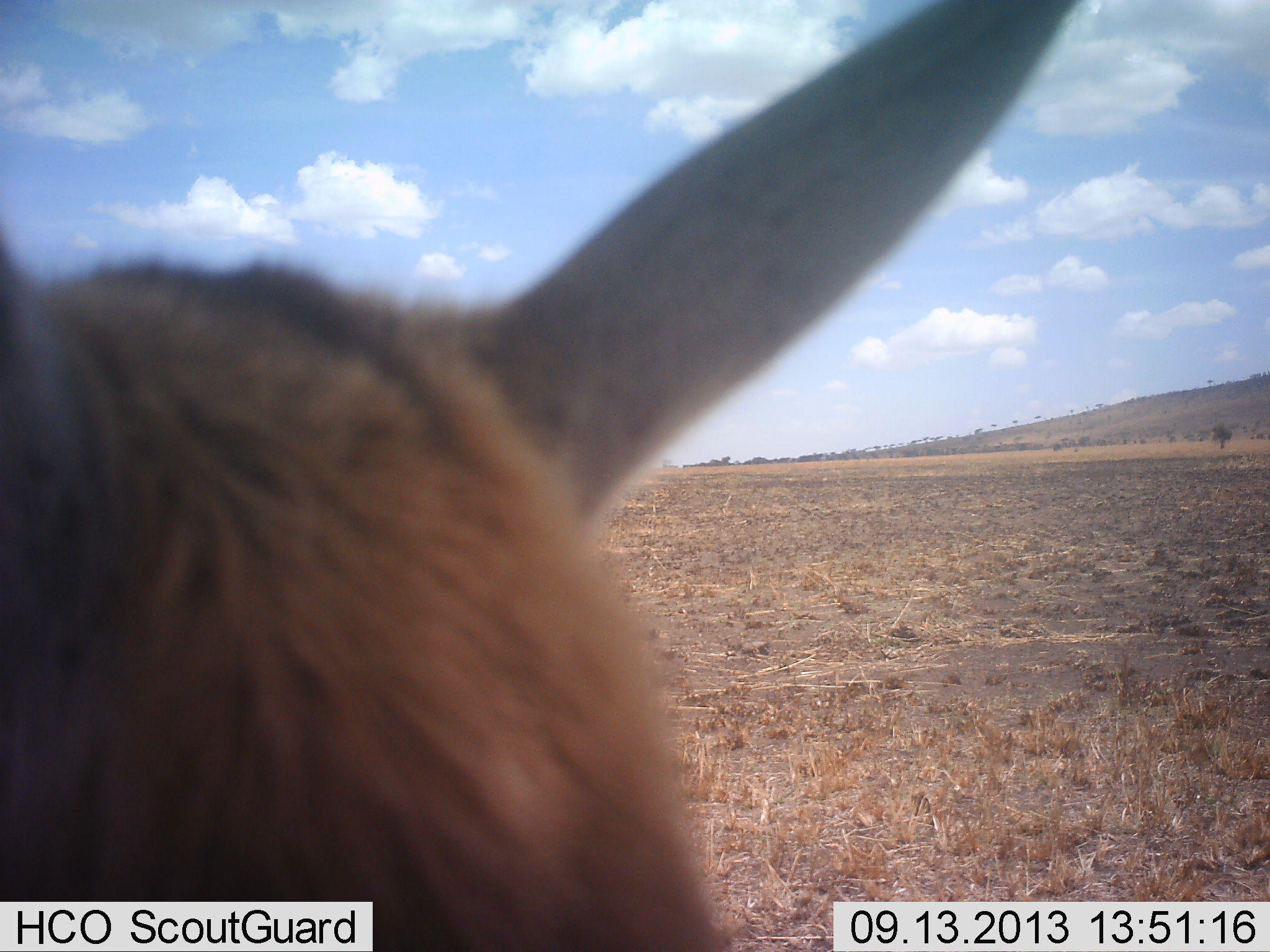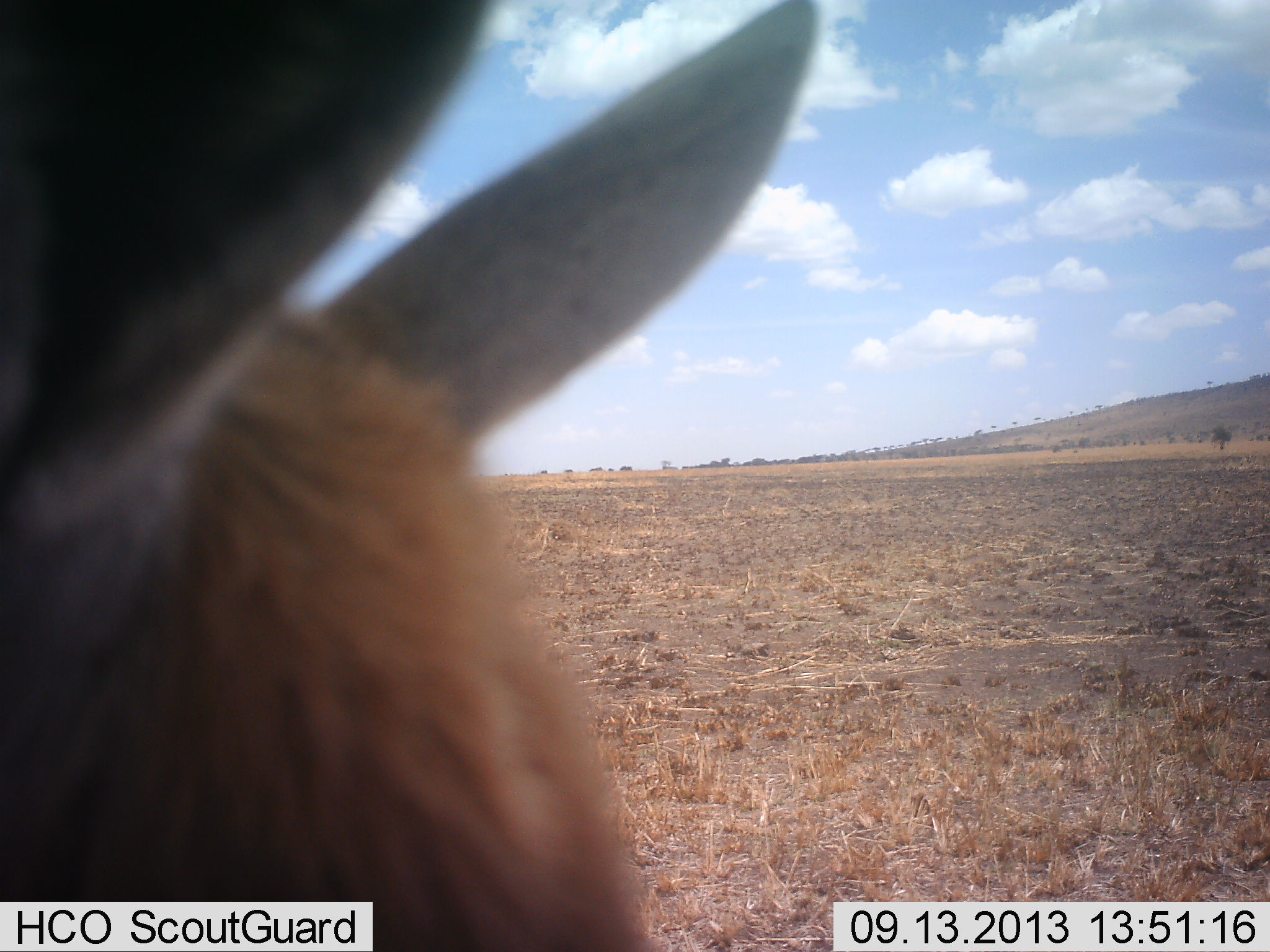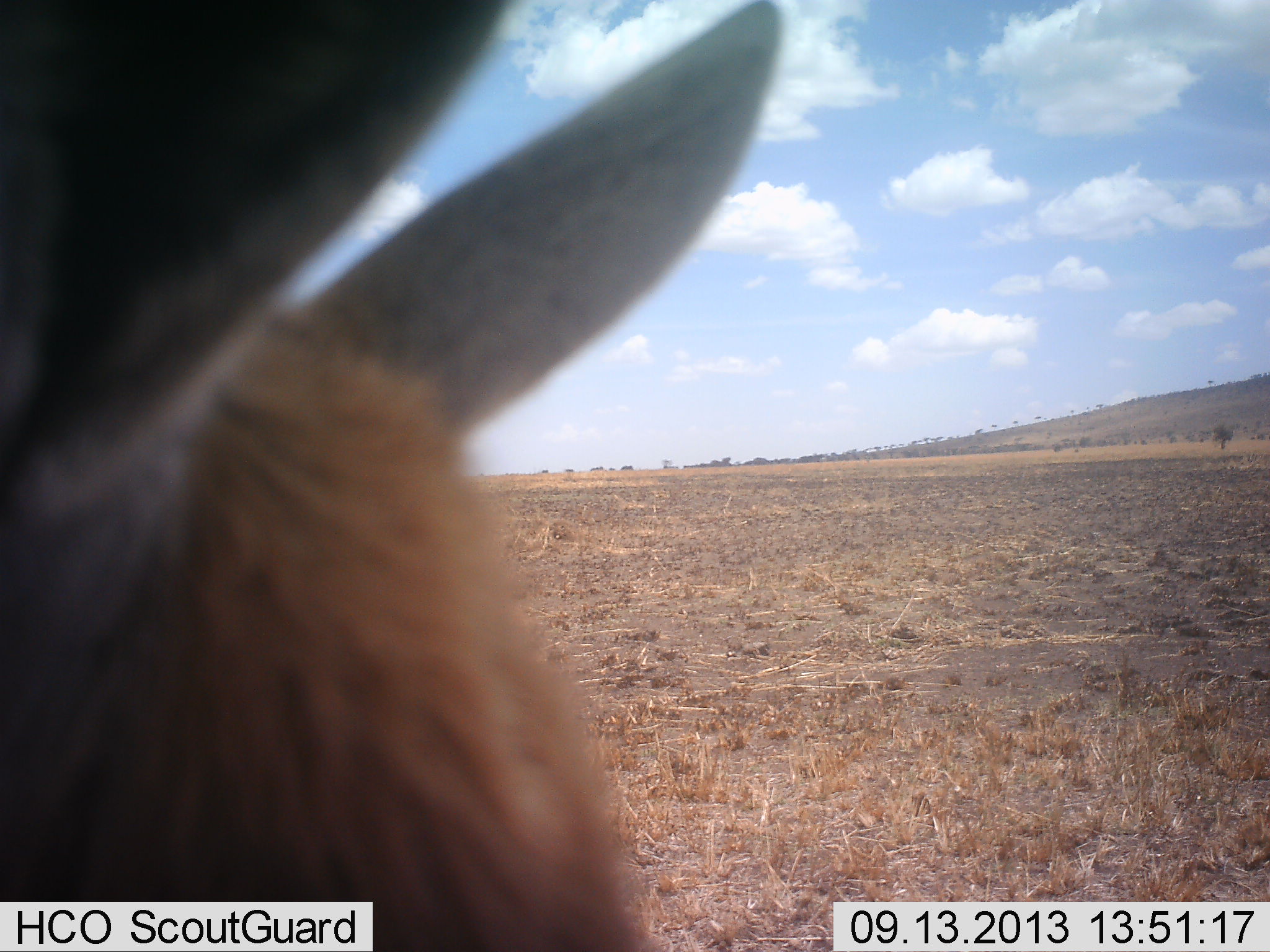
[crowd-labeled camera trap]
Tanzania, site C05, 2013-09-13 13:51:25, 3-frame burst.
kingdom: Animalia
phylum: Chordata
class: Mammalia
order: Artiodactyla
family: Bovidae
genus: Eudorcas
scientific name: Eudorcas thomsonii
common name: thomson's gazelle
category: gazellethomsons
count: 1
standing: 90%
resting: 10%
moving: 0%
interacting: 0%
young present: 0%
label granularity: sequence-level